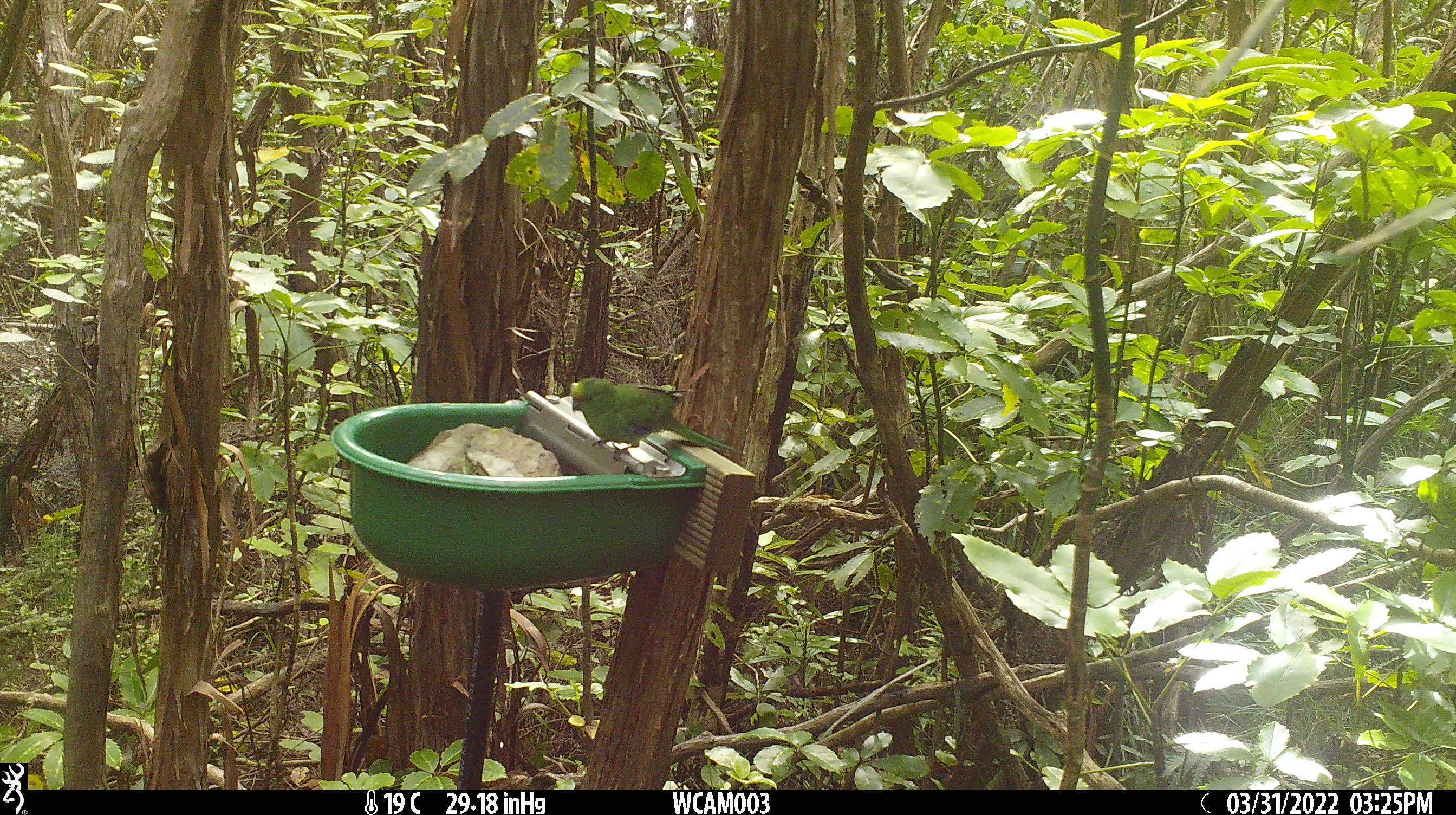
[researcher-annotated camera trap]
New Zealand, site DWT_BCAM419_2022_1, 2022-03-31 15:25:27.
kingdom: Animalia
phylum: Chordata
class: Aves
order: Psittaciformes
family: Psittaculidae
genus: Cyanoramphus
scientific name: Cyanoramphus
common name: parakeet